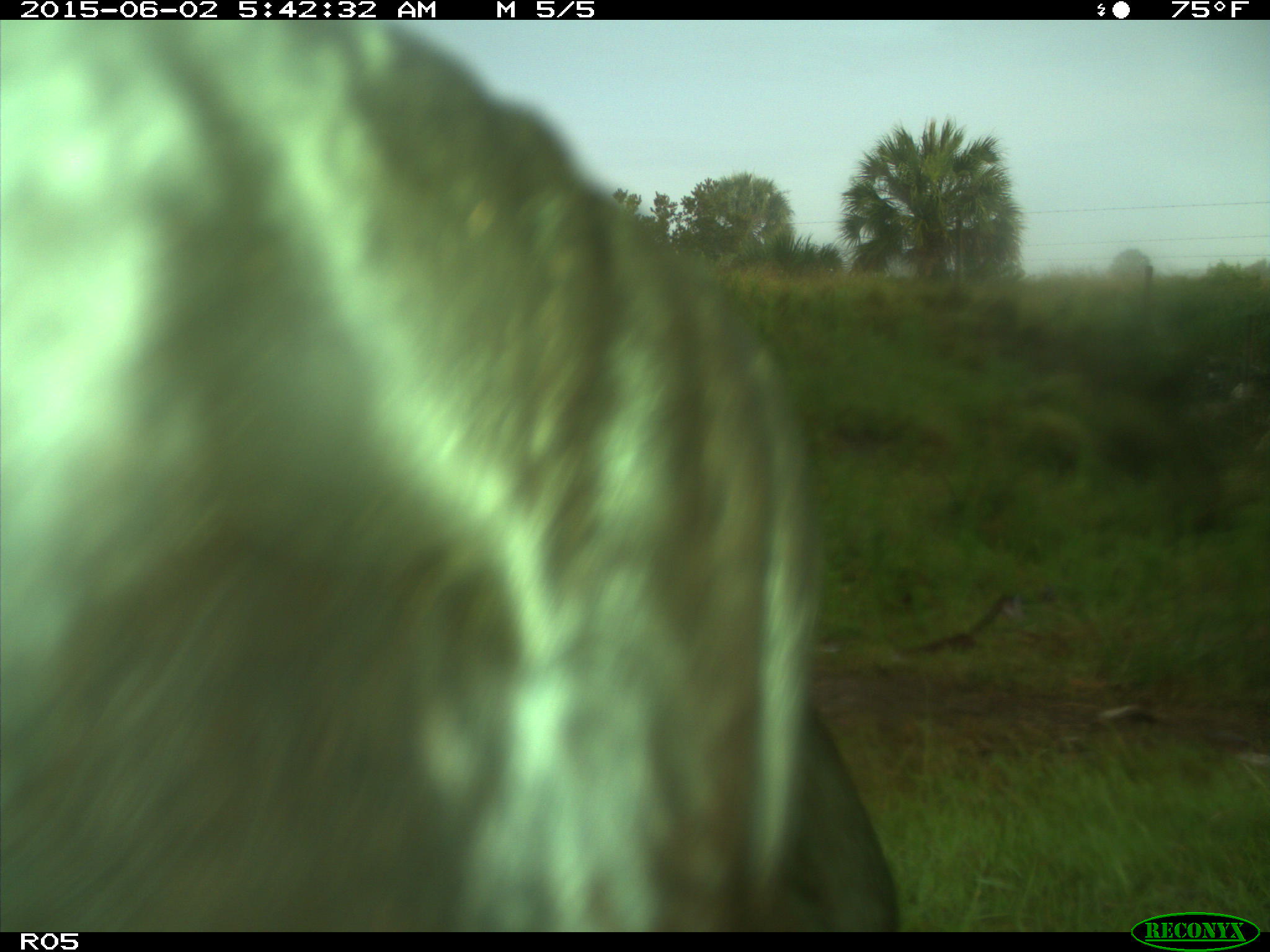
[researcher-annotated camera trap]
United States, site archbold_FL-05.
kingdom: Animalia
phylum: Chordata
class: Mammalia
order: Artiodactyla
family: Bovidae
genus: Bos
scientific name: Bos taurus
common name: domestic cow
Bos taurus (domestic cow).